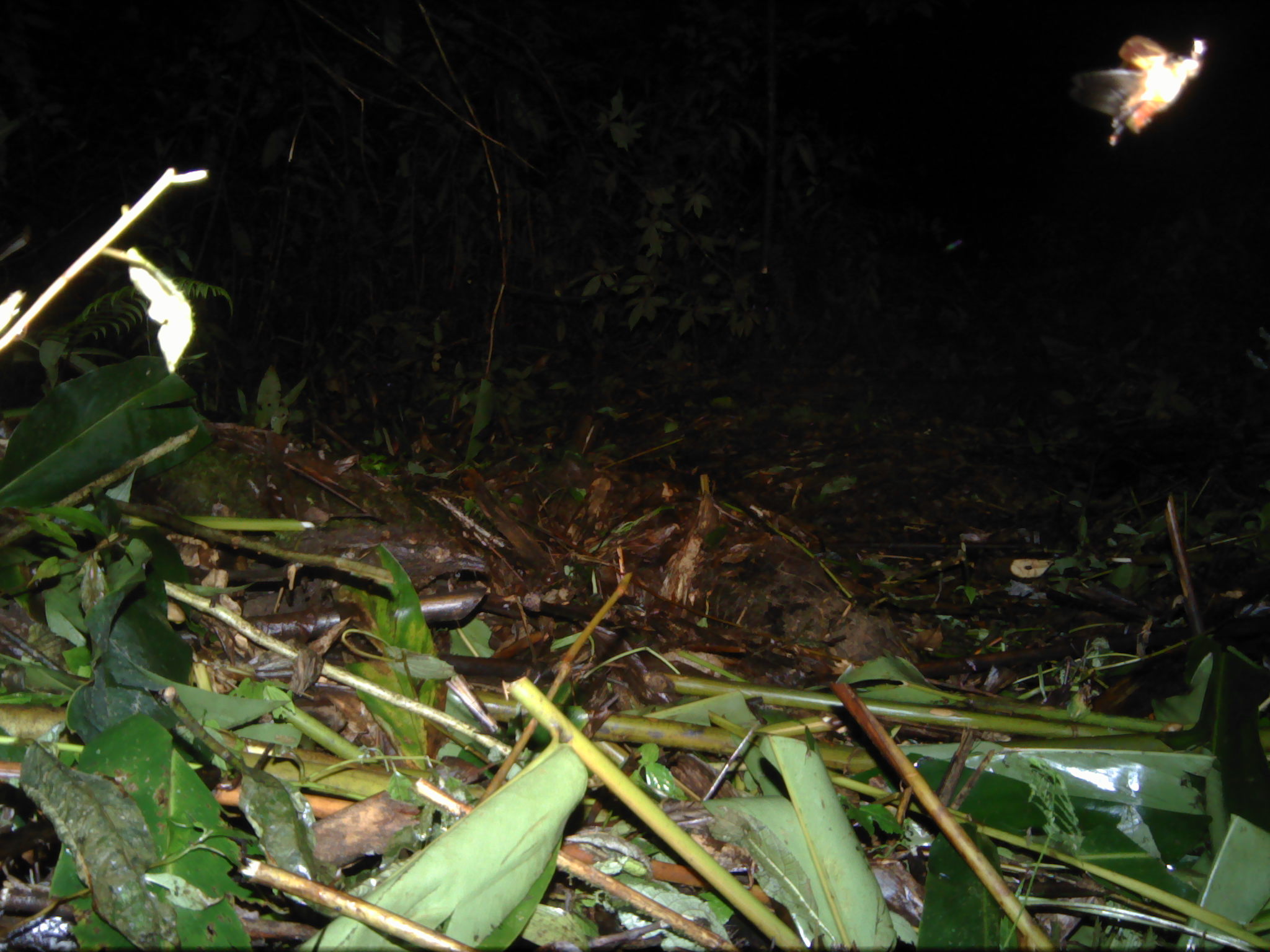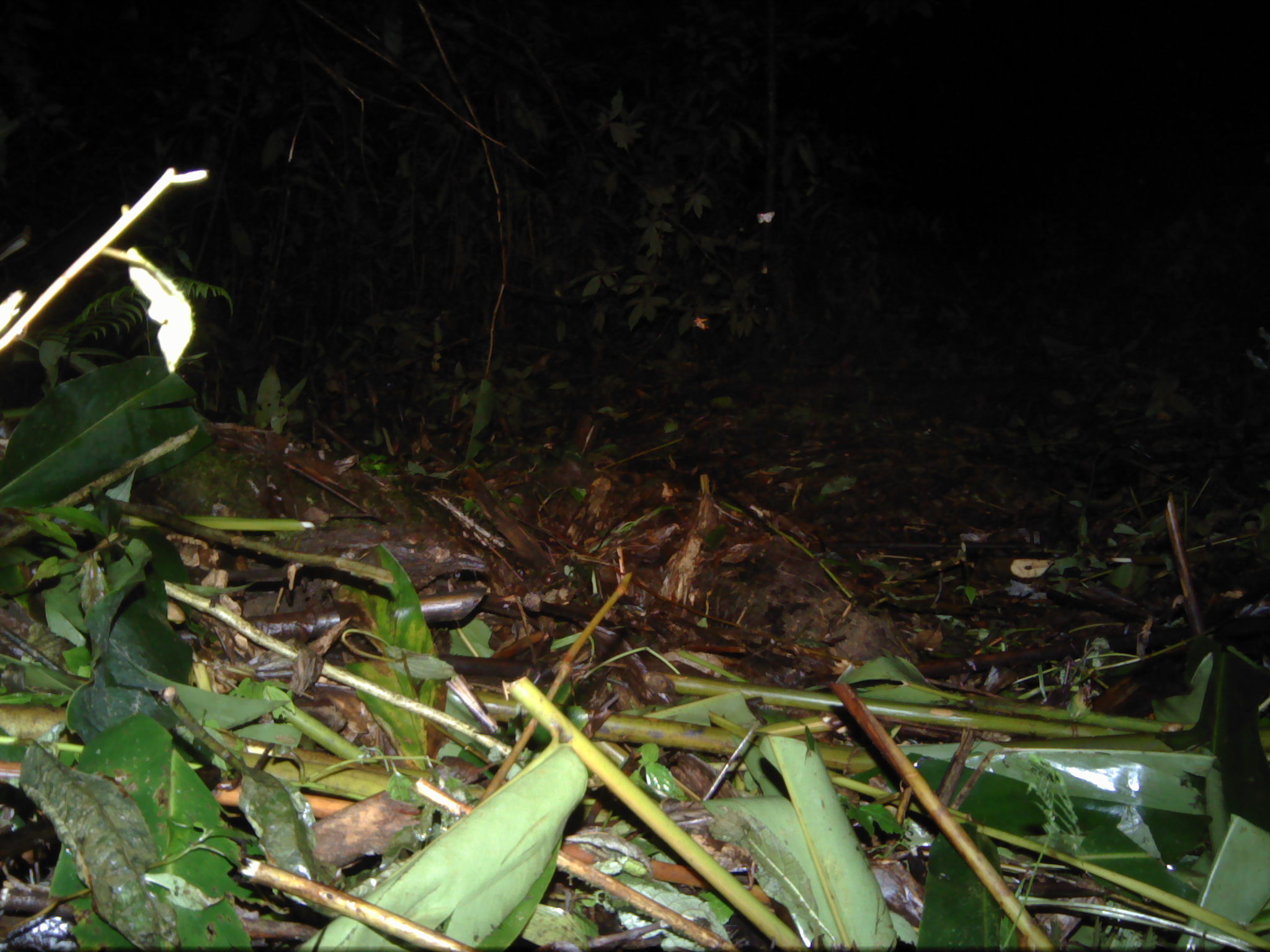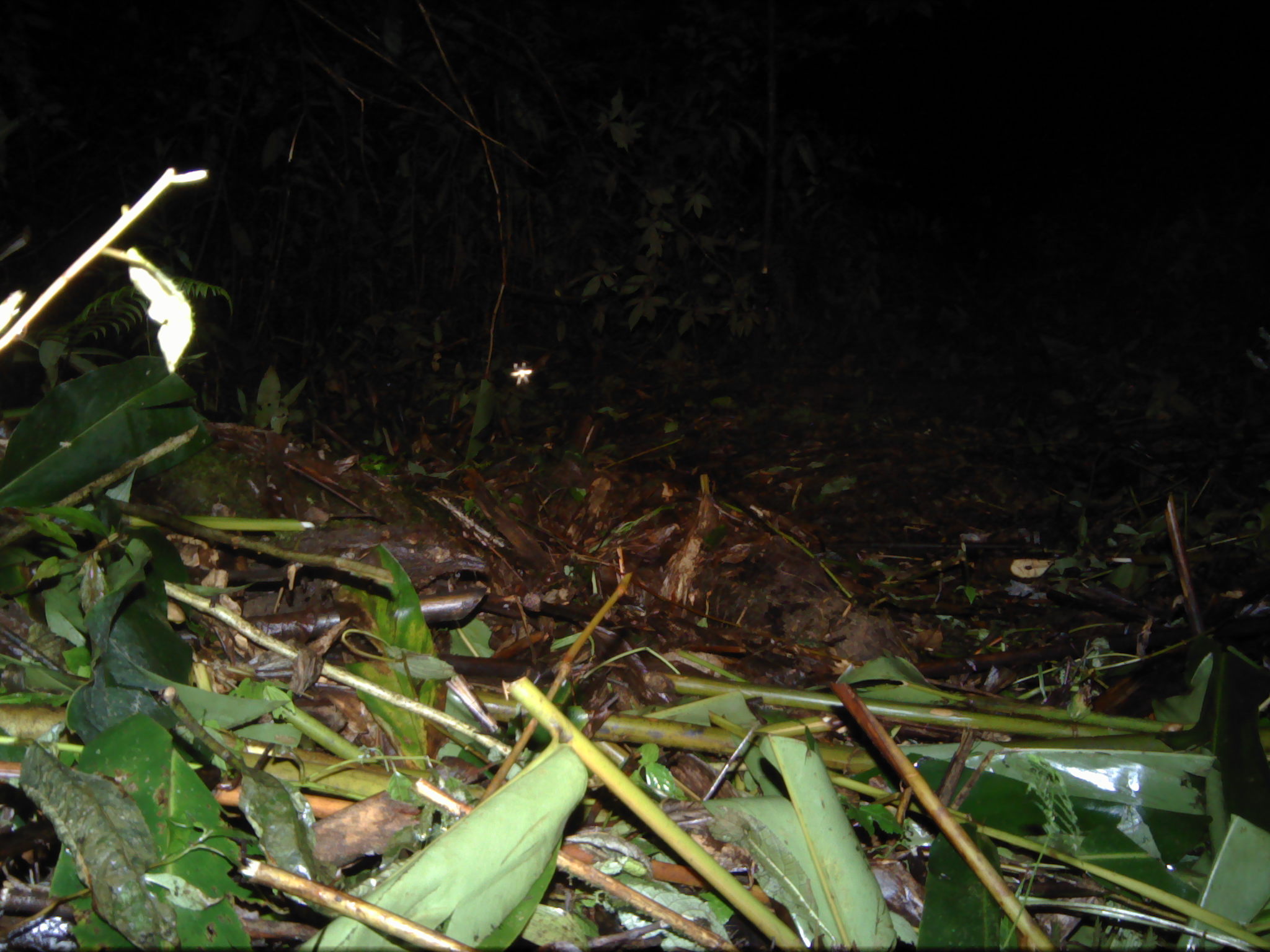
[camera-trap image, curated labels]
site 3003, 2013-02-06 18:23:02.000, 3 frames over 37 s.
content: unidentified animal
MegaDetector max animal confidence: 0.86